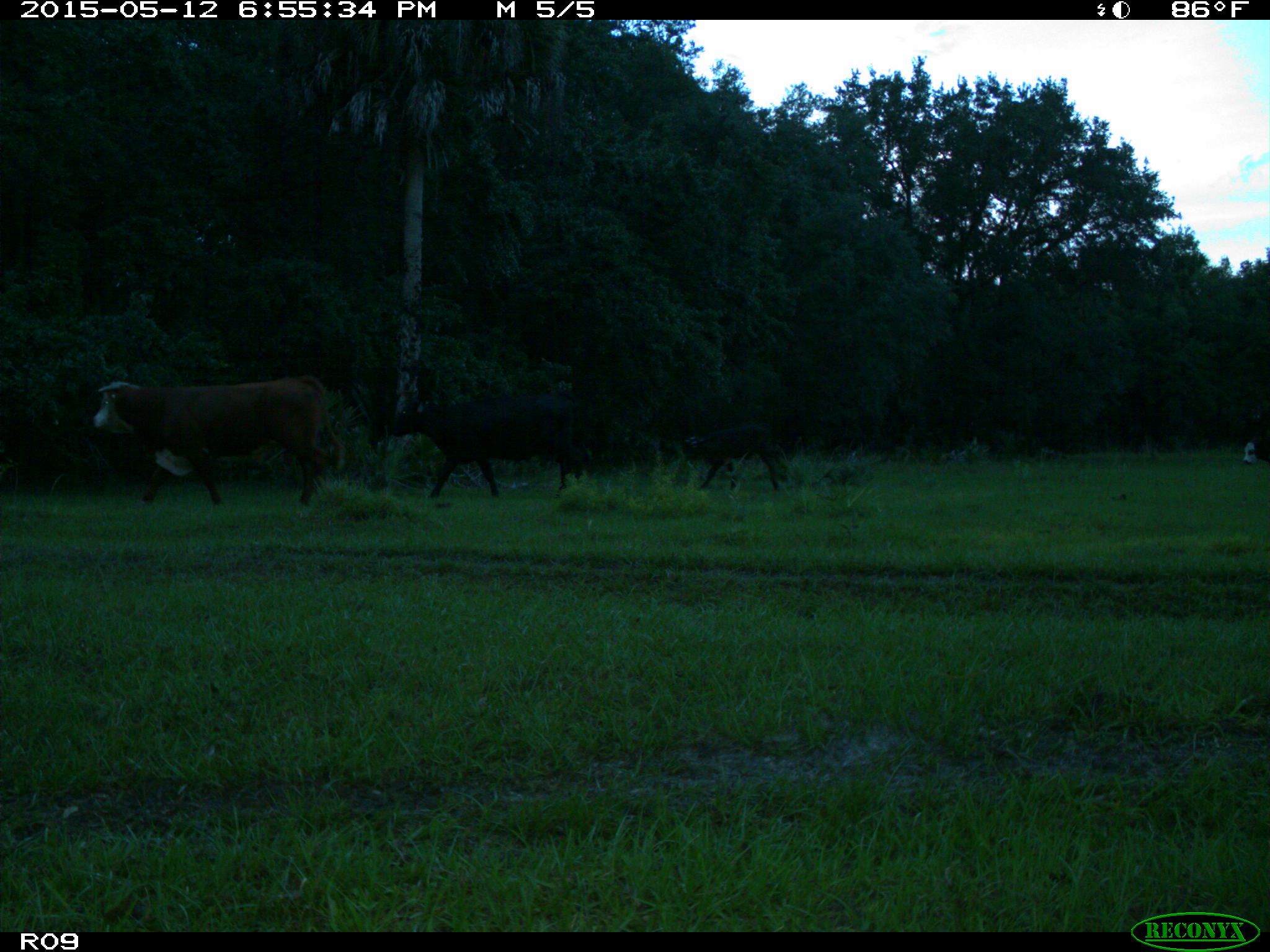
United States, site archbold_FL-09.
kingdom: Animalia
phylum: Chordata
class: Mammalia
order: Artiodactyla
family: Bovidae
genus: Bos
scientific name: Bos taurus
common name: domestic cow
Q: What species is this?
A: Bos taurus (domestic cow).